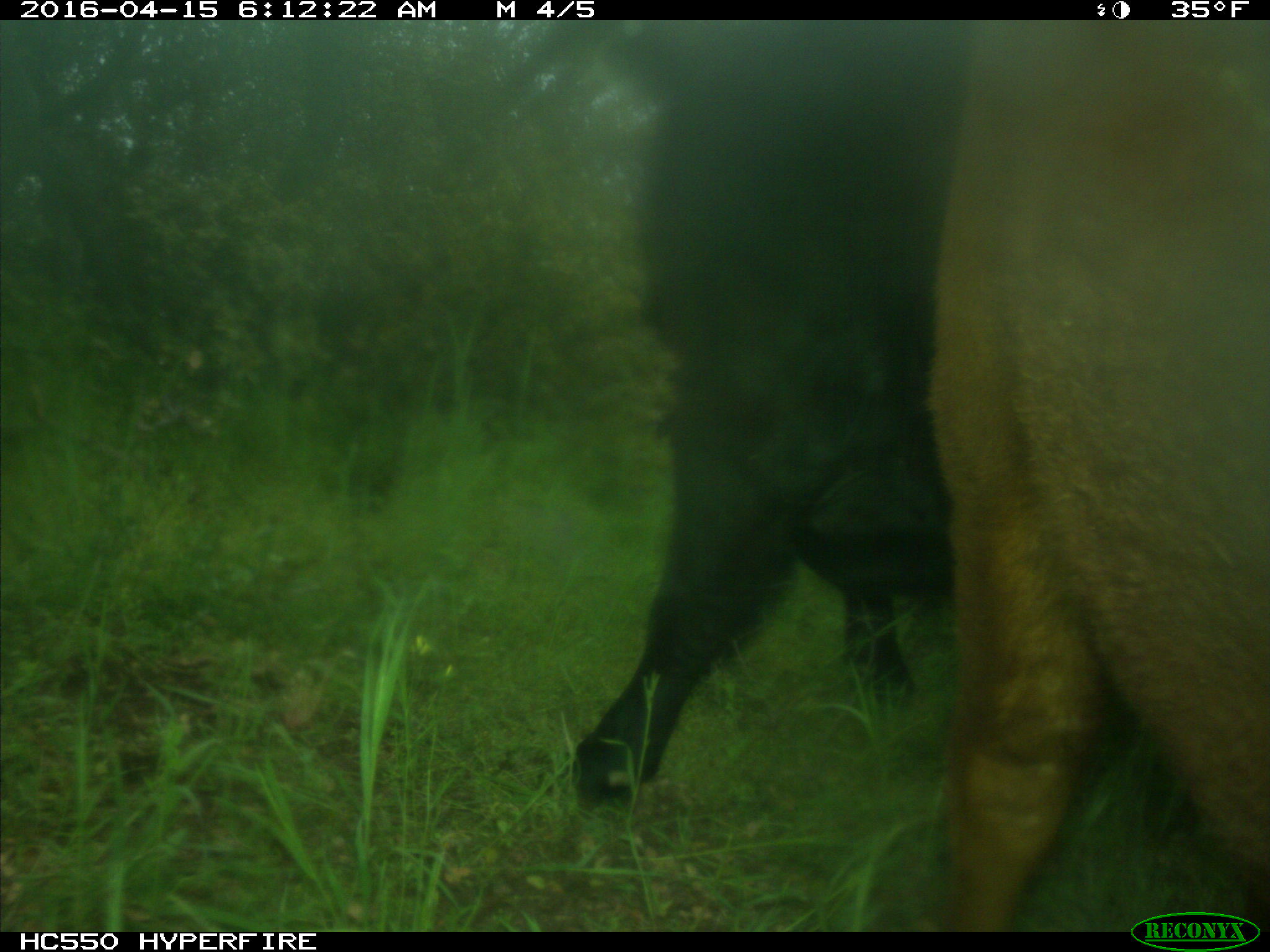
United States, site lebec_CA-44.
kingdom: Animalia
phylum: Chordata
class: Mammalia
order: Artiodactyla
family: Bovidae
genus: Bos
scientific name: Bos taurus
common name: domestic cow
Bos taurus (domestic cow).